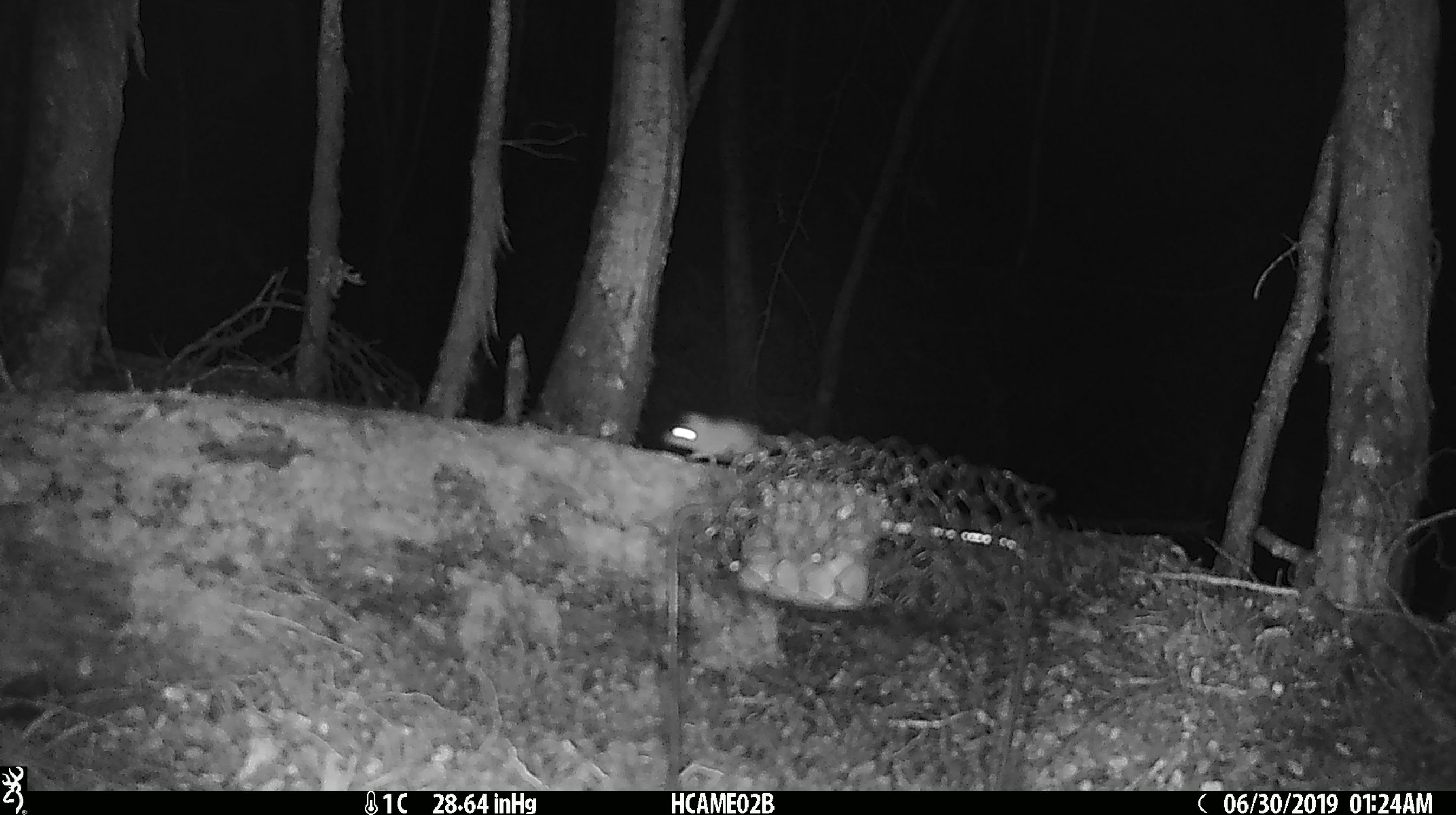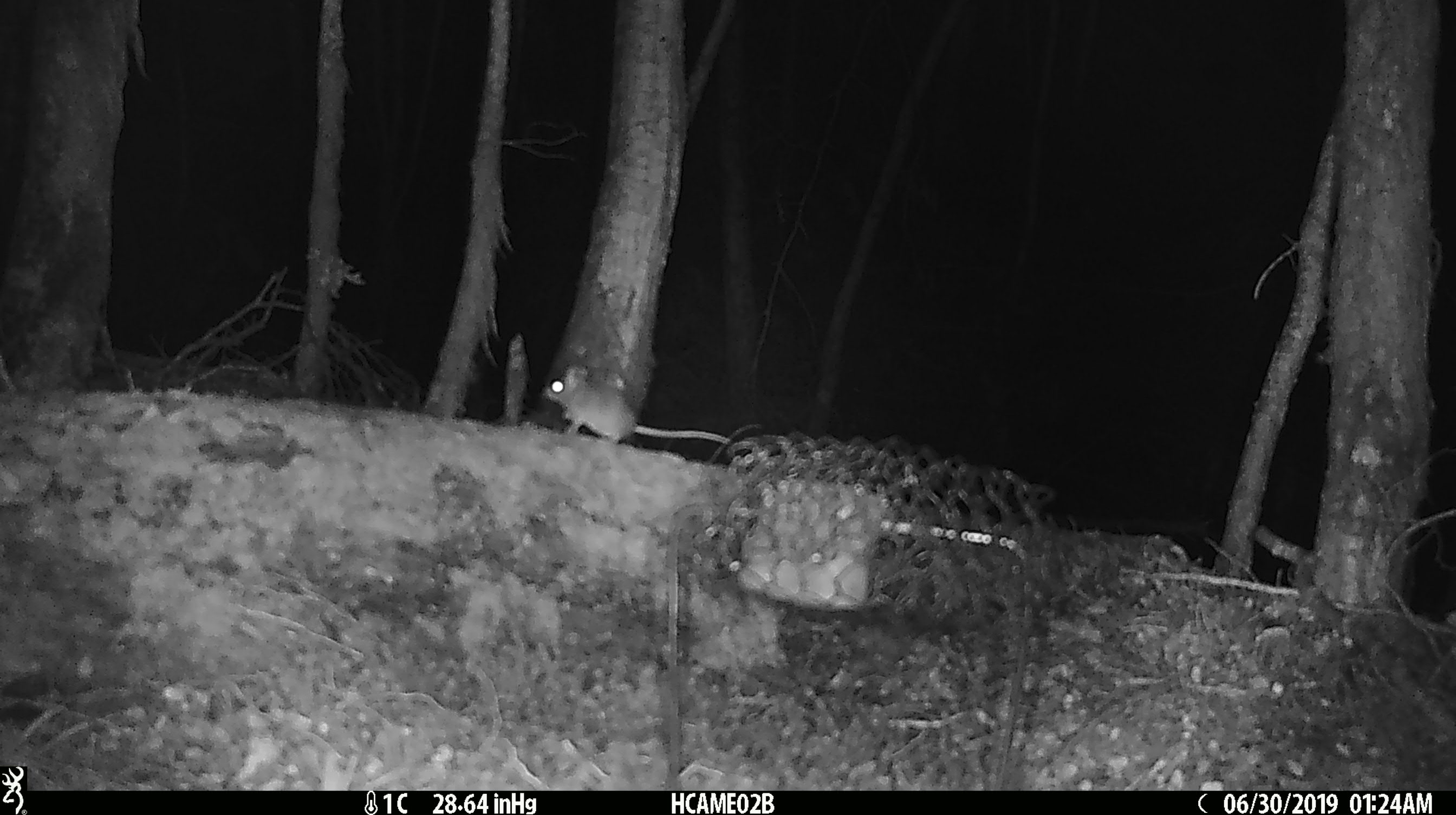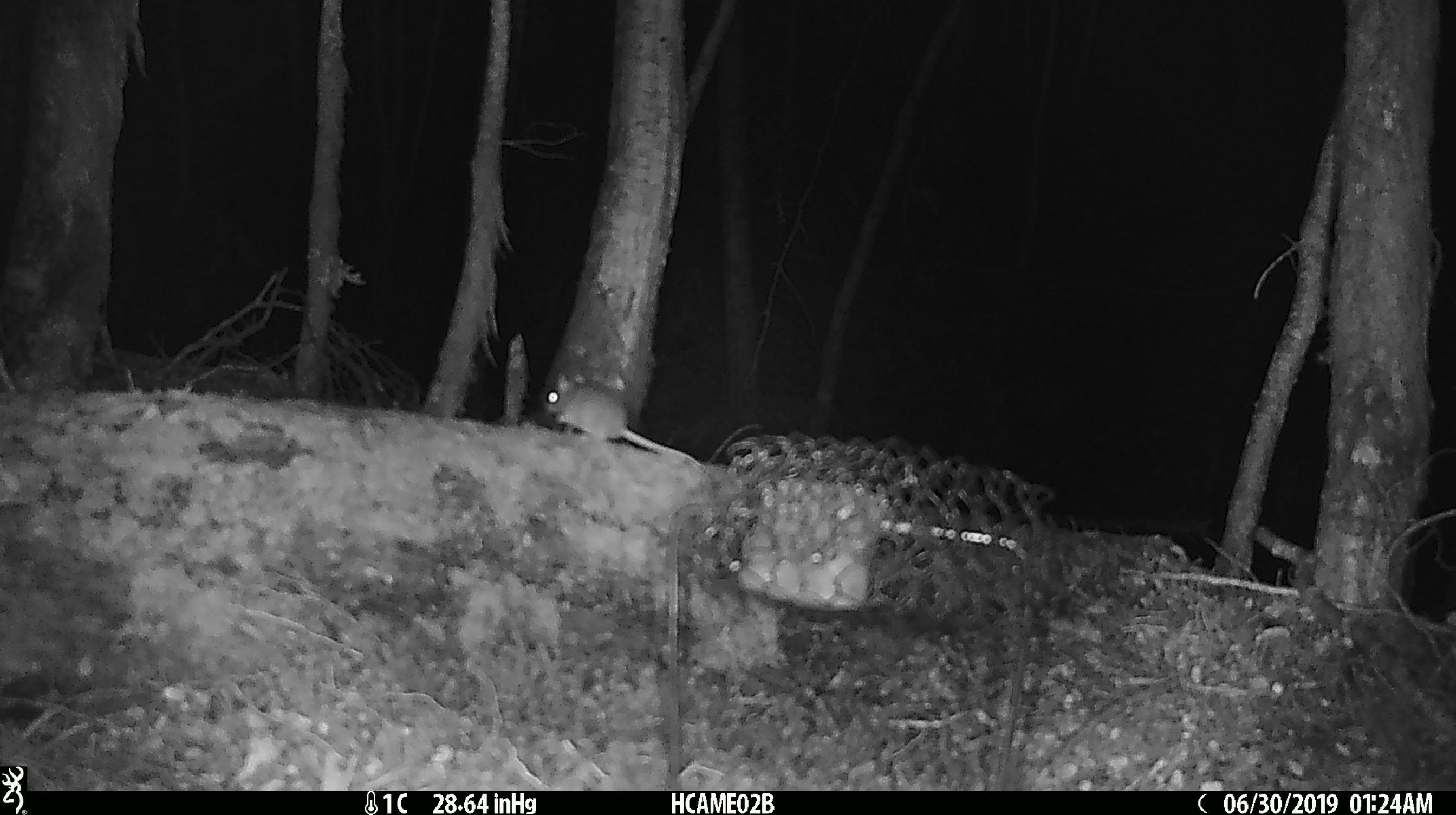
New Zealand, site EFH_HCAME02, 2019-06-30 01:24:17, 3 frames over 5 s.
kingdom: Animalia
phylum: Chordata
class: Mammalia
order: Rodentia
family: Muridae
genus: Mus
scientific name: Mus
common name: mouse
Mouse (Mus).